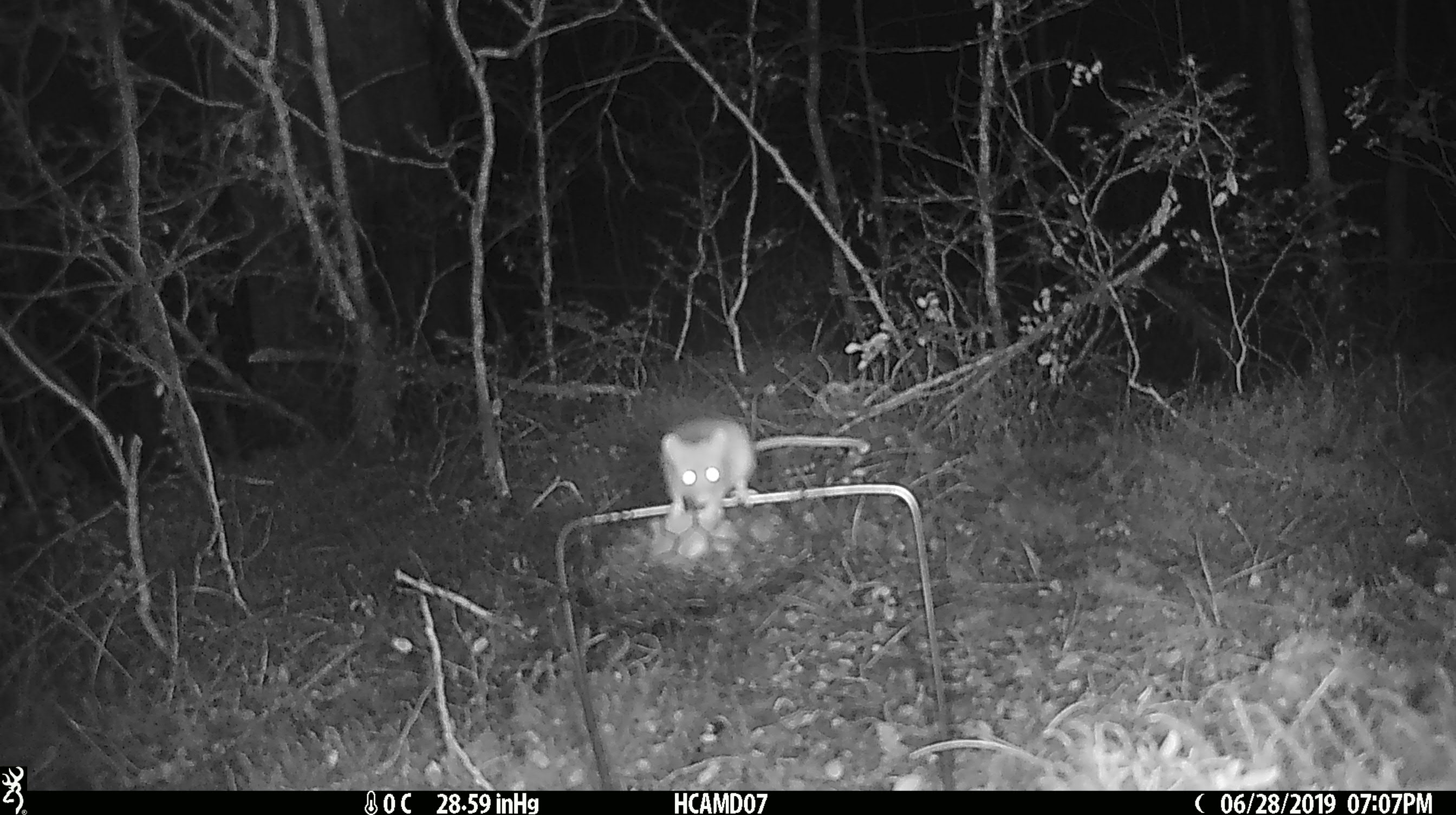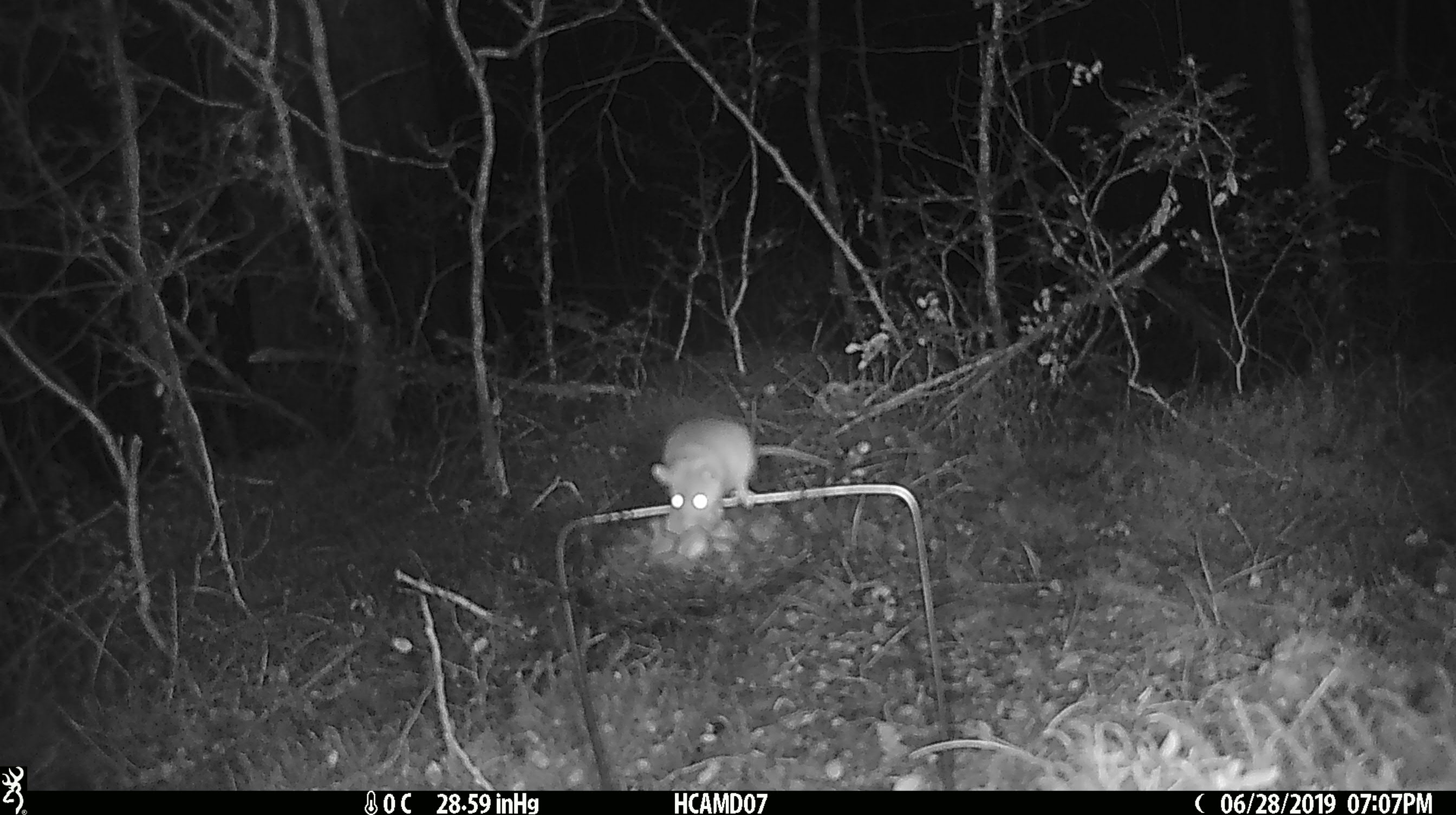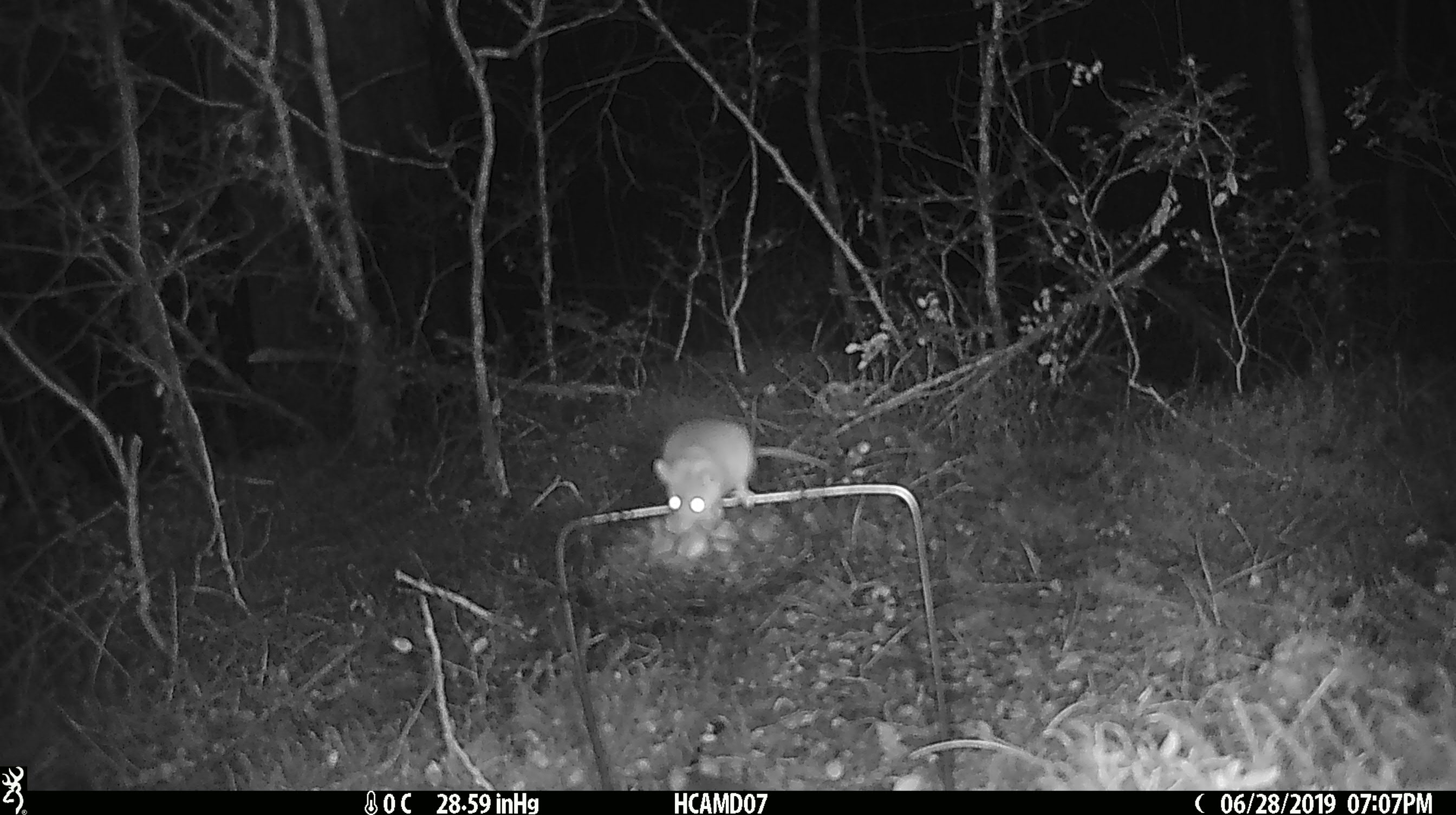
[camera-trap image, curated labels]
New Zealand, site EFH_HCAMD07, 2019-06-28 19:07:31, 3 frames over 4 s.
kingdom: Animalia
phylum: Chordata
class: Mammalia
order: Rodentia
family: Muridae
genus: Mus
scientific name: Mus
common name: mouse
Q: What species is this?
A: Mouse (Mus).